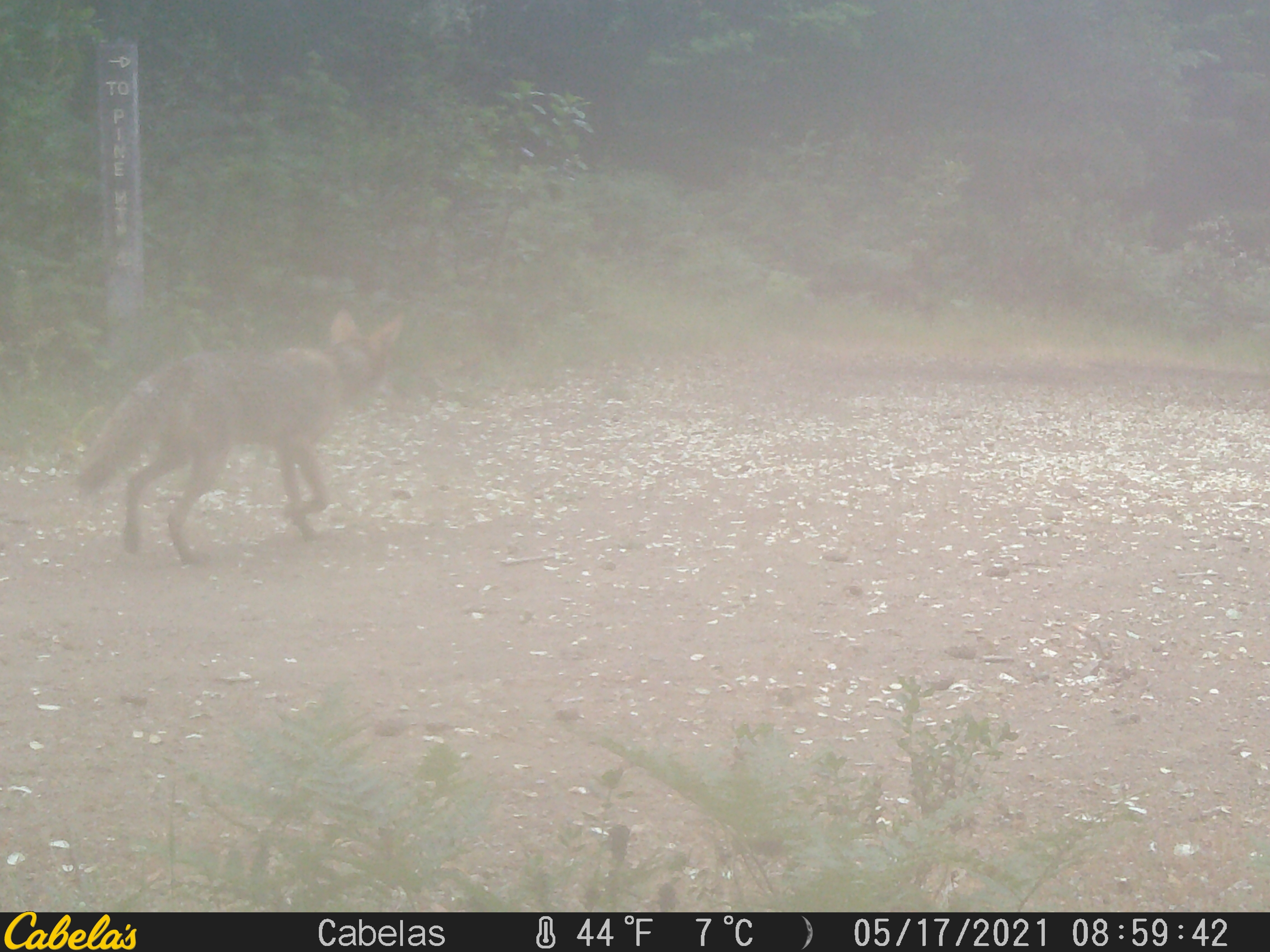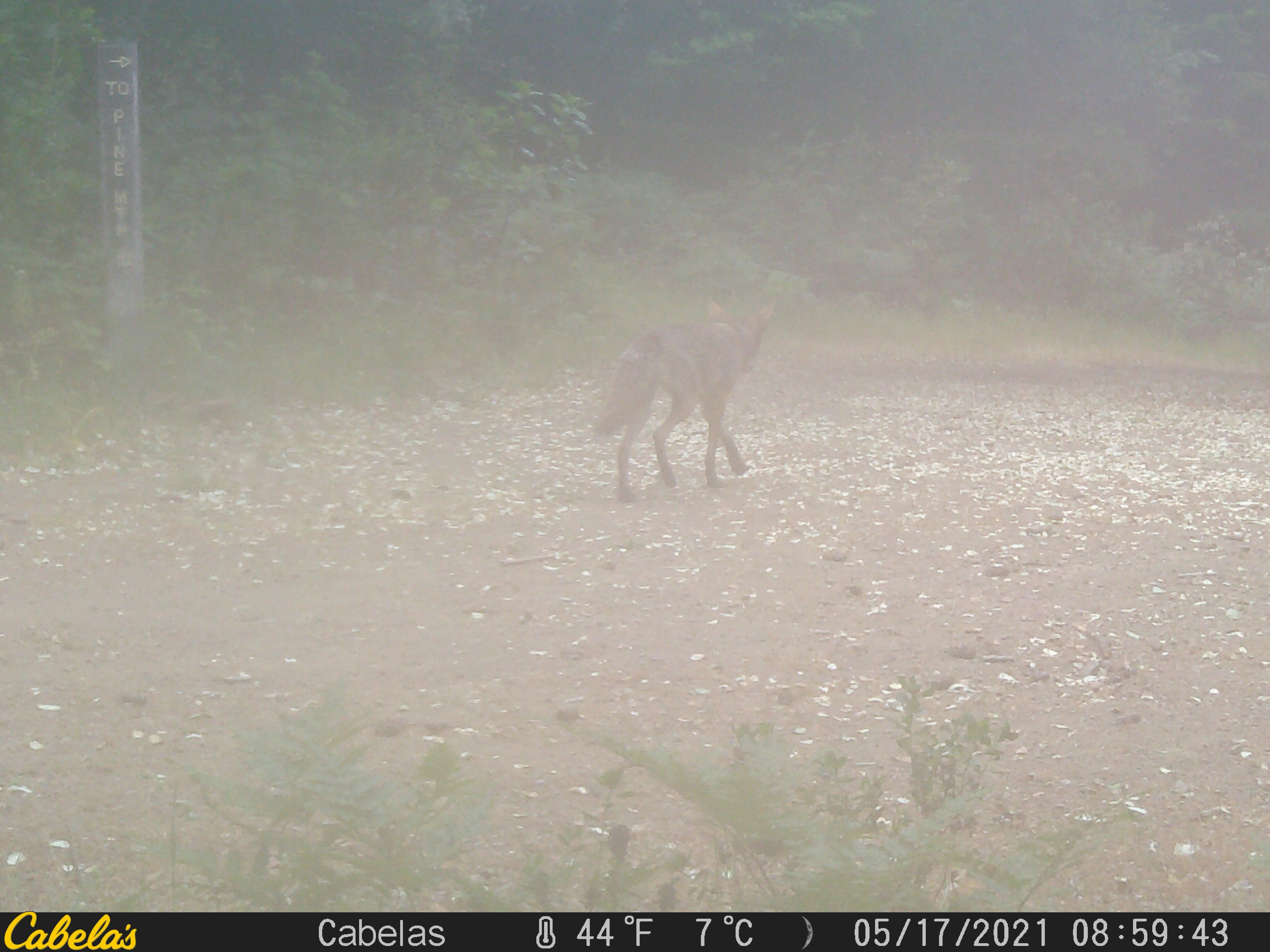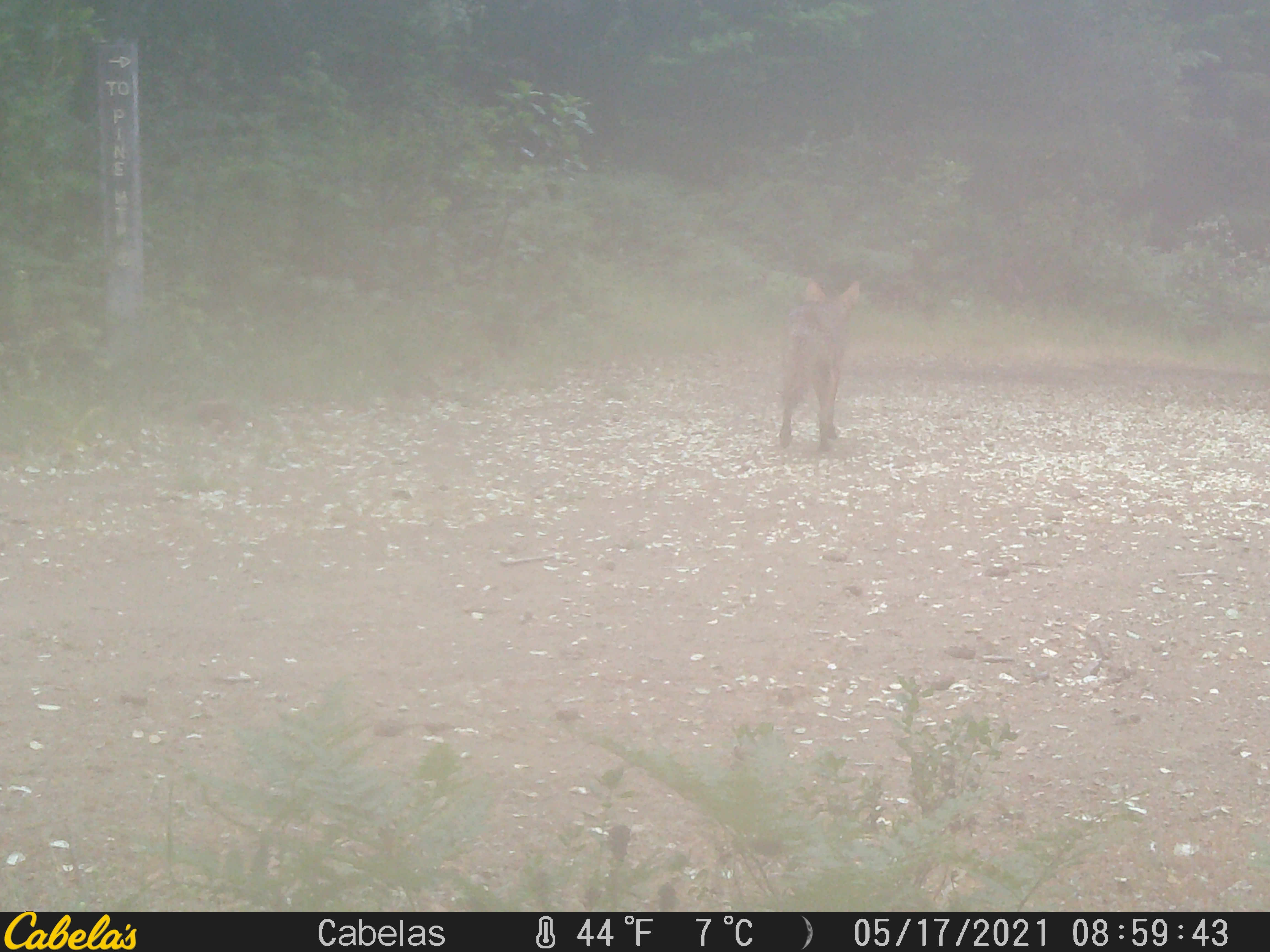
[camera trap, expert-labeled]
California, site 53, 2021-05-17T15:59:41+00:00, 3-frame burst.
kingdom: Animalia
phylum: Chordata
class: Mammalia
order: Carnivora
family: Canidae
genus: Canis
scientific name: Canis latrans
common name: coyote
Coyote (Canis latrans).